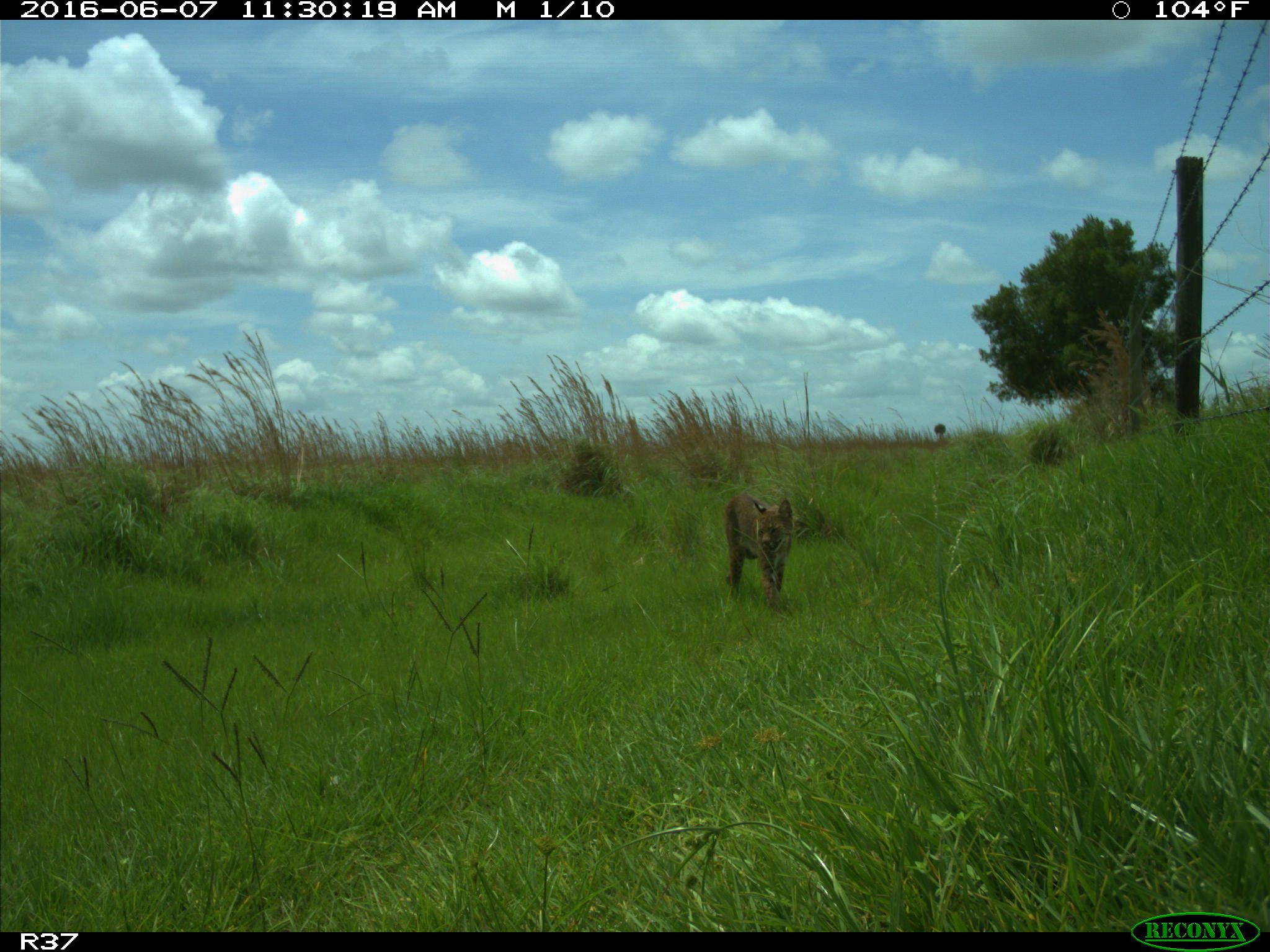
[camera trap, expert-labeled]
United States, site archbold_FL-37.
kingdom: Animalia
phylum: Chordata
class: Mammalia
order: Carnivora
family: Felidae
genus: Lynx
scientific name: Lynx rufus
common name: bobcat